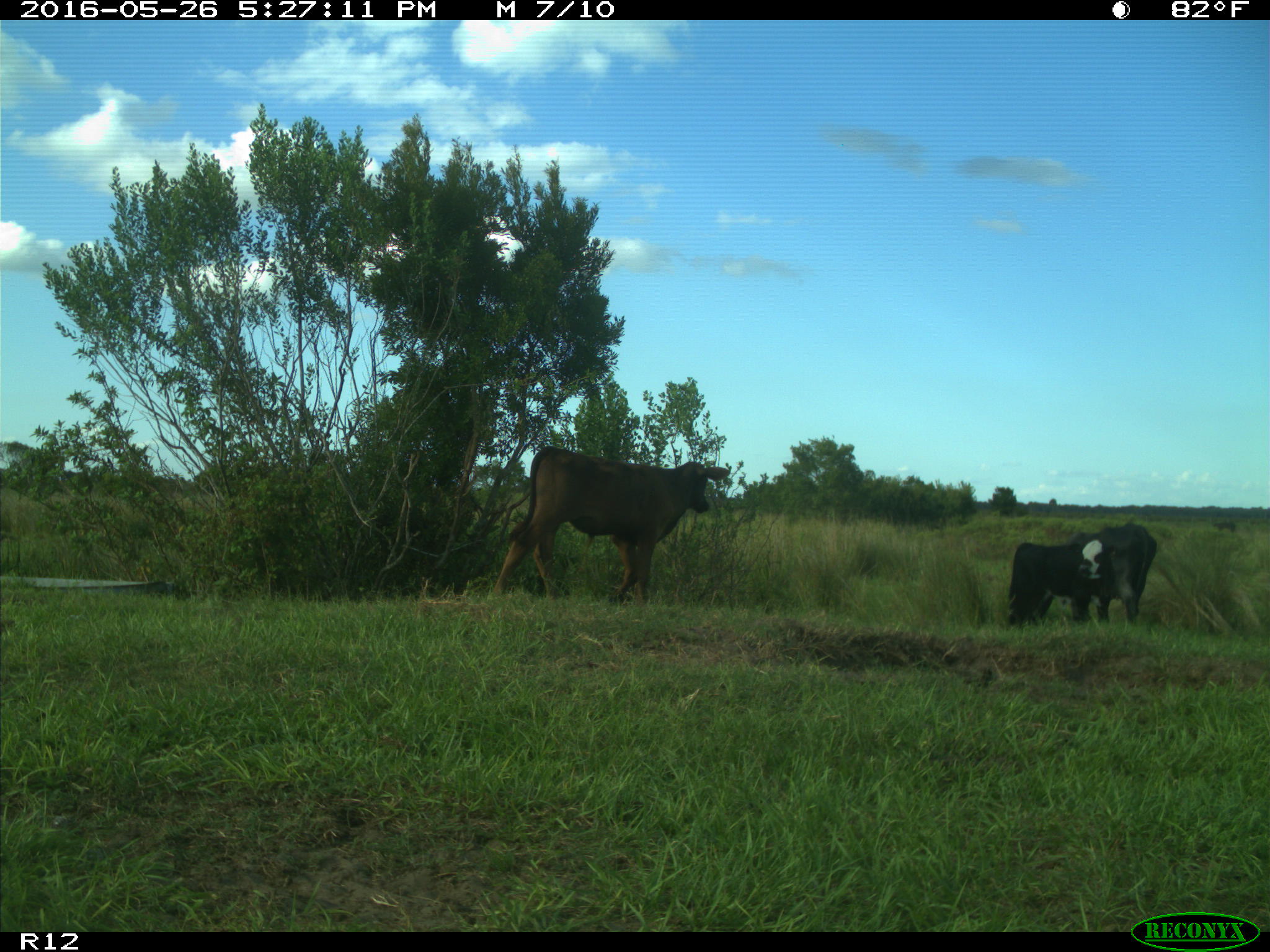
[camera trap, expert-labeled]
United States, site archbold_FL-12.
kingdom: Animalia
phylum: Chordata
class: Mammalia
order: Artiodactyla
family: Bovidae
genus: Bos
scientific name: Bos taurus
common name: domestic cow